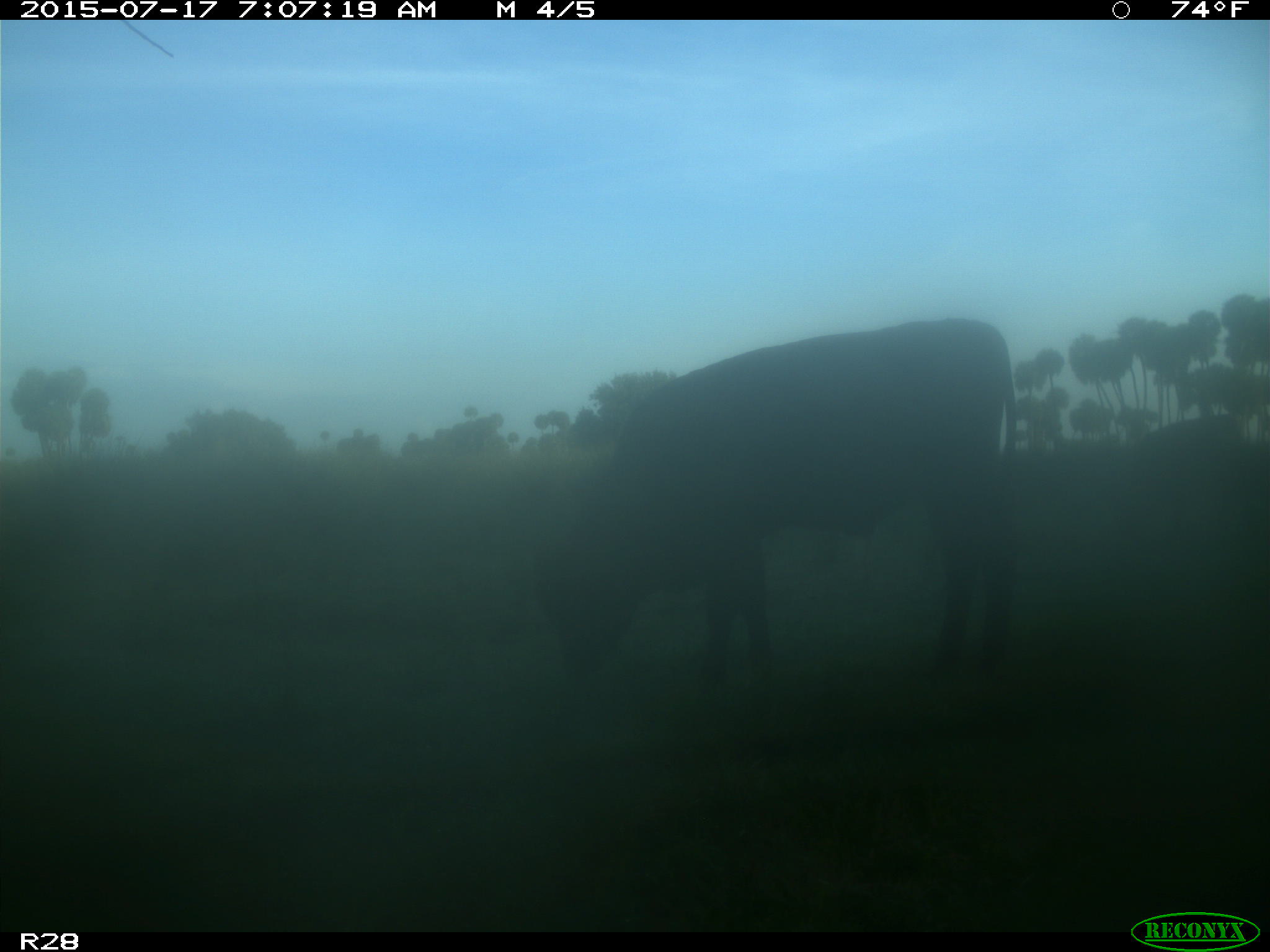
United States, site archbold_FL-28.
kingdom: Animalia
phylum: Chordata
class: Mammalia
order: Artiodactyla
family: Bovidae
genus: Bos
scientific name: Bos taurus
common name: domestic cow